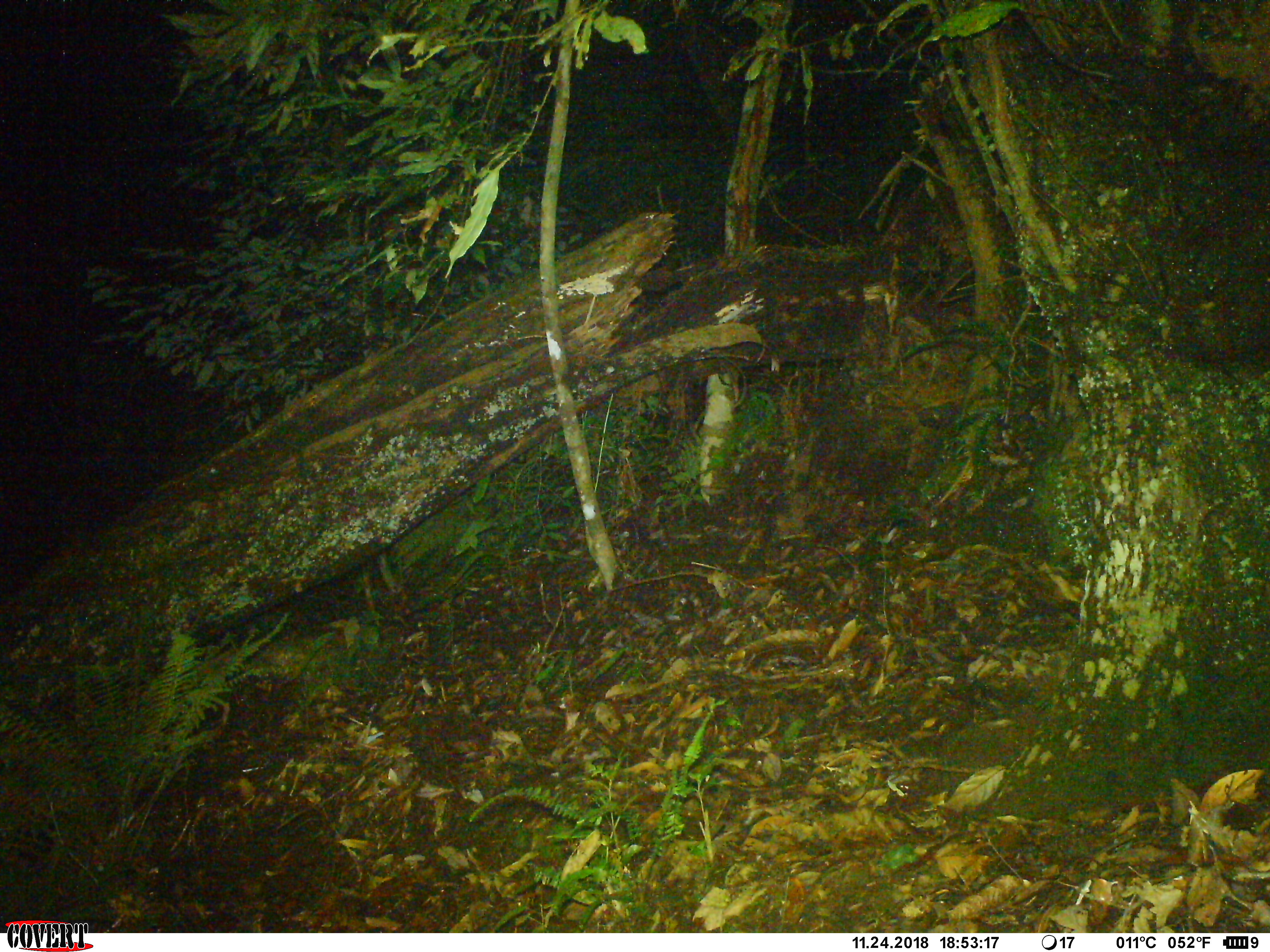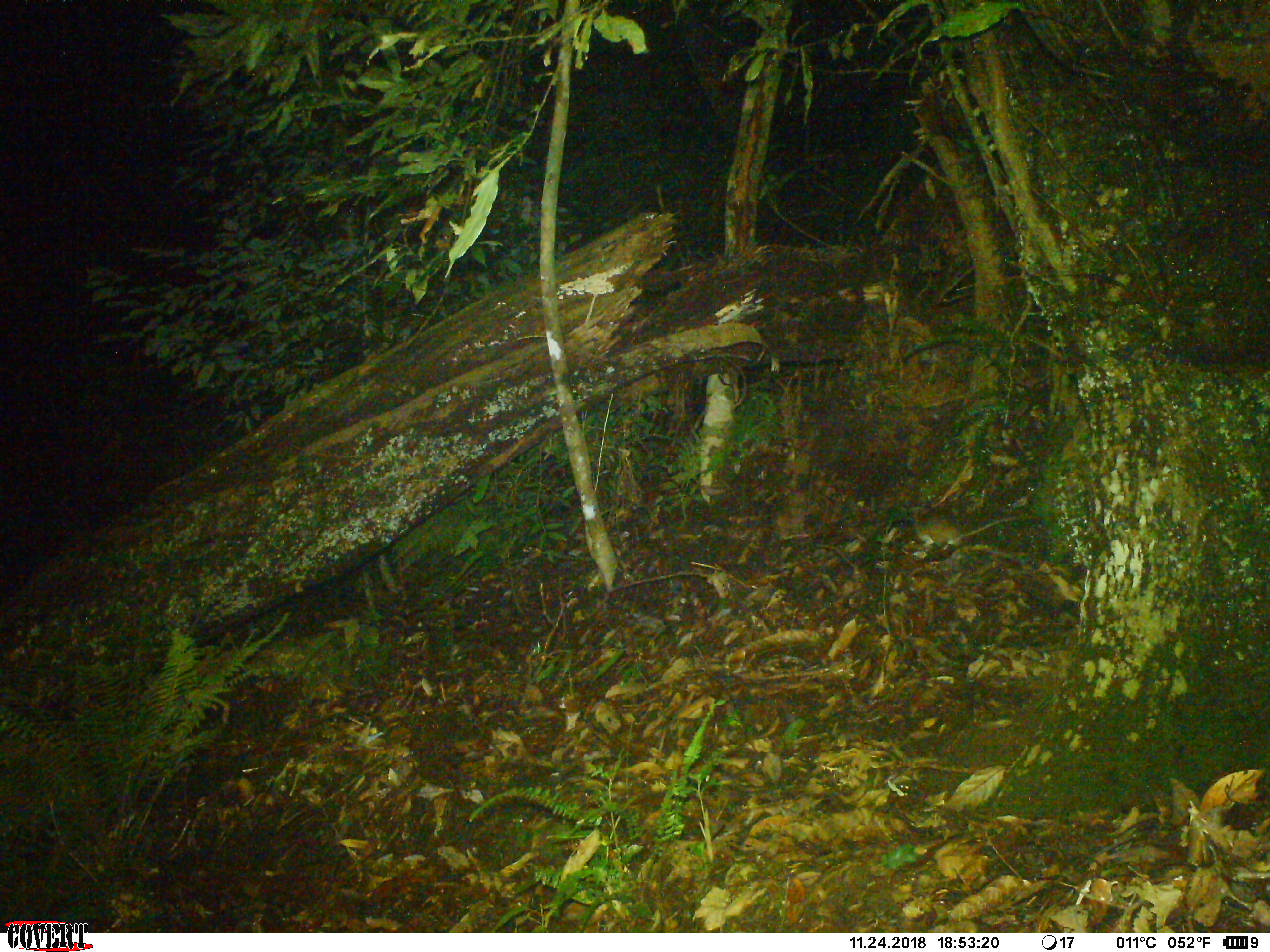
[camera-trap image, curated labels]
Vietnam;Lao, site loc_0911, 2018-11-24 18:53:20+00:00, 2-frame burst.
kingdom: Animalia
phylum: Chordata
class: Mammalia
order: Rodentia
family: Muridae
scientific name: Muridae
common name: old-world mice and rats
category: unidentified murid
Unidentified murid (old-world mice and rats) (Muridae). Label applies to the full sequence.